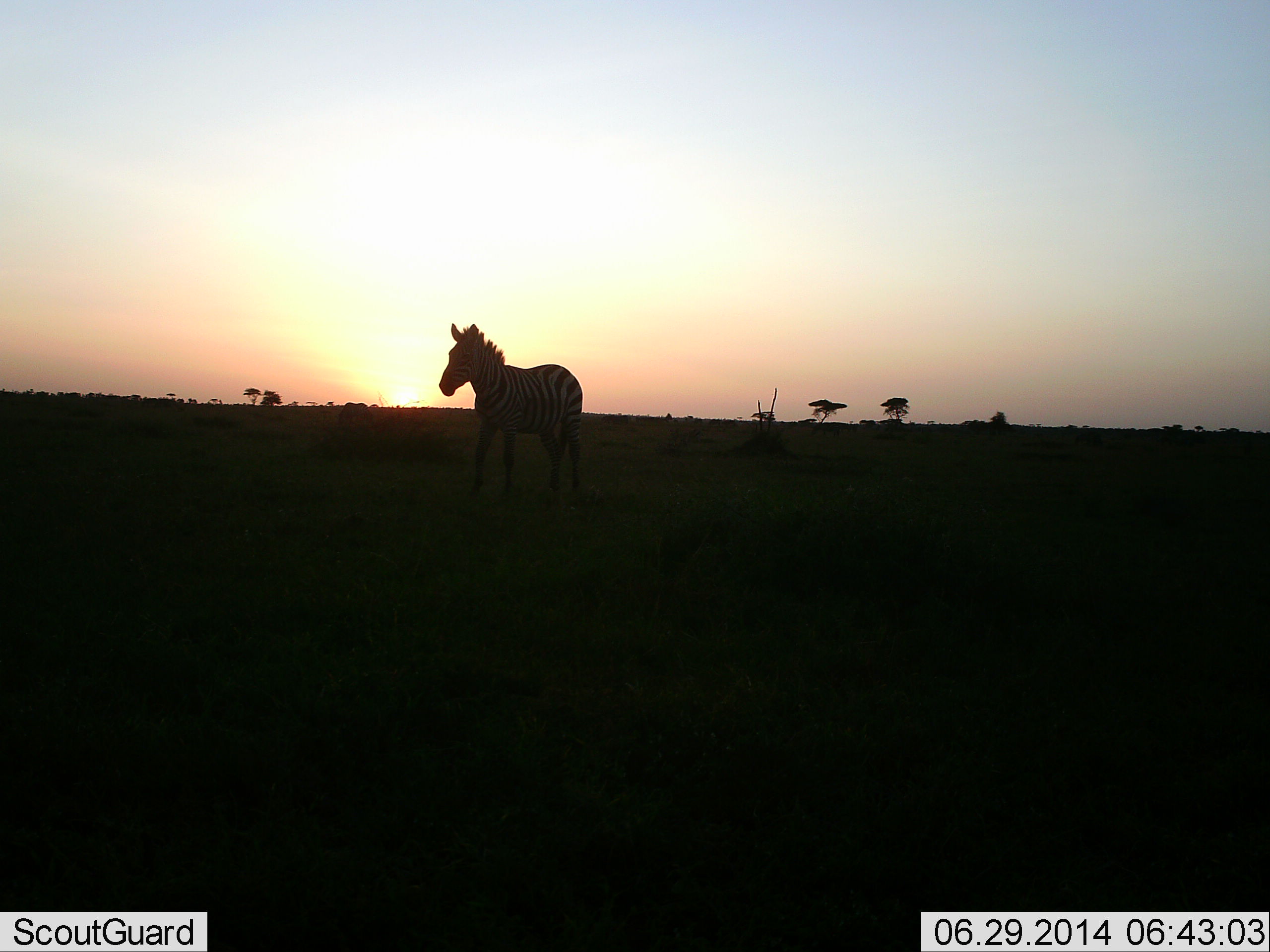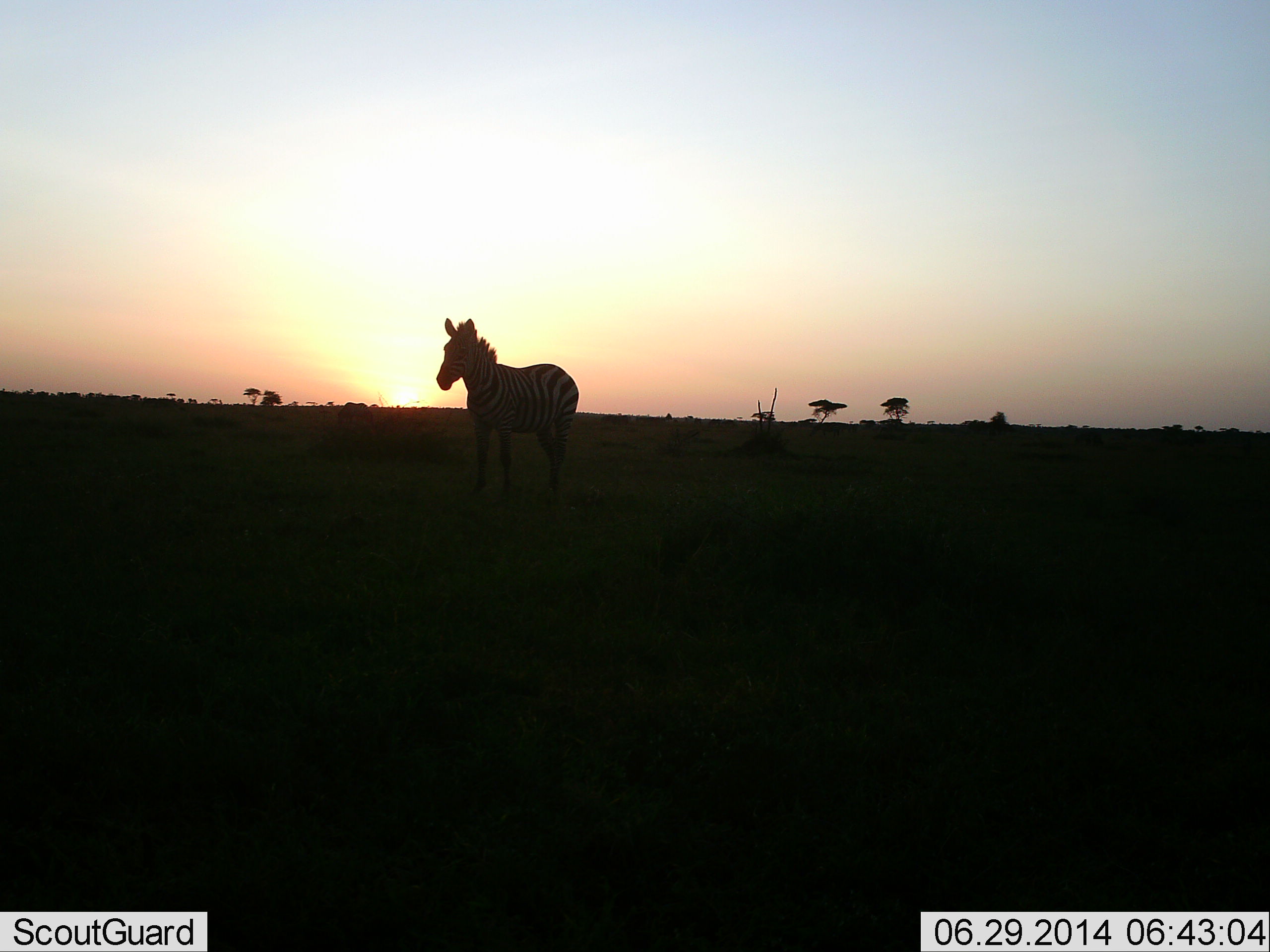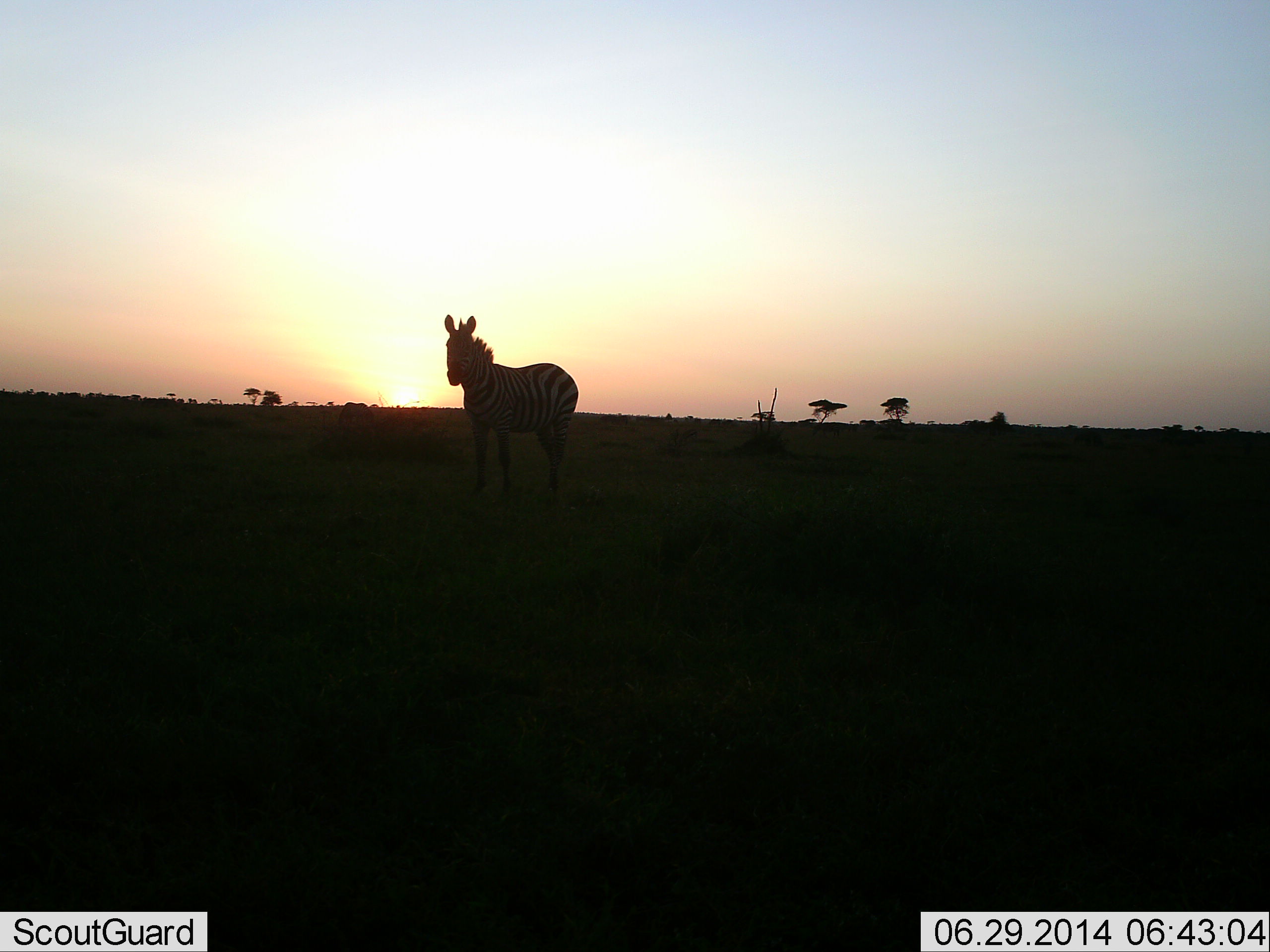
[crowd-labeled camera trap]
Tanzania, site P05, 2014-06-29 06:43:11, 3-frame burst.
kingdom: Animalia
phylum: Chordata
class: Mammalia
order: Perissodactyla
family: Equidae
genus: Equus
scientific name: Equus quagga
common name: plains zebra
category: zebra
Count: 1.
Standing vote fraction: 100%.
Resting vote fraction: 0%.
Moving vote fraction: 0%.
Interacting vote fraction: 0%.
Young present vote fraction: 0%.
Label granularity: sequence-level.